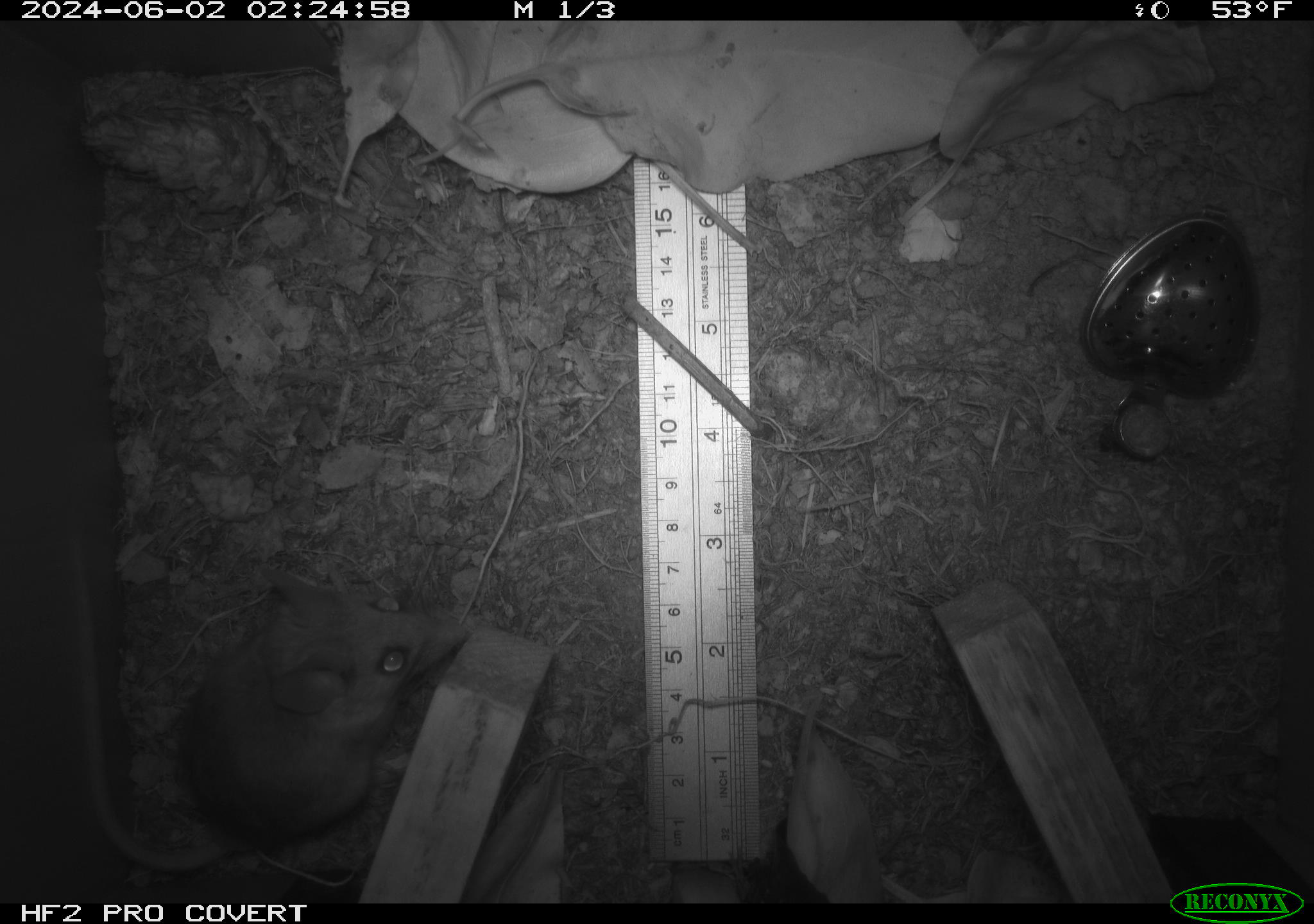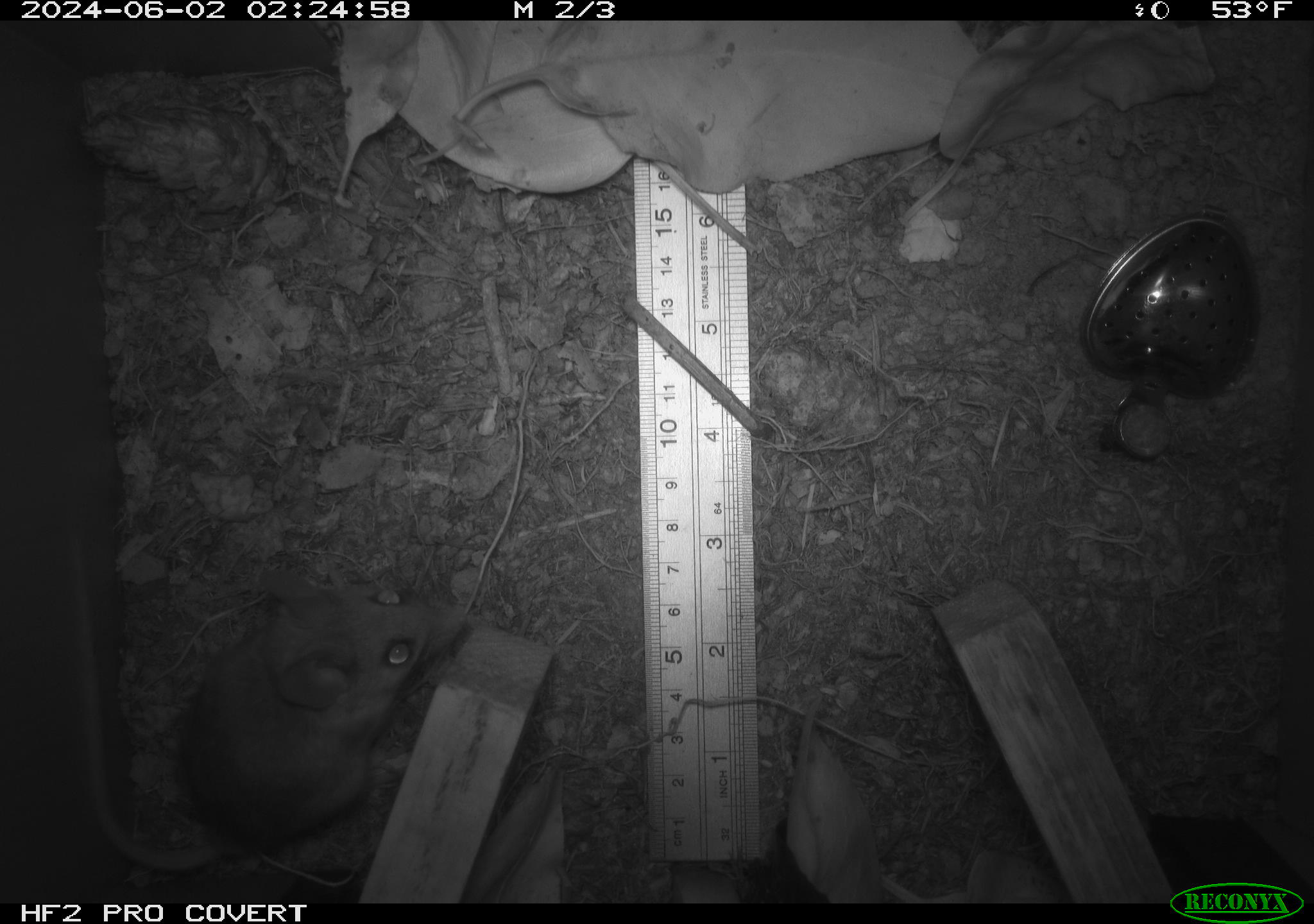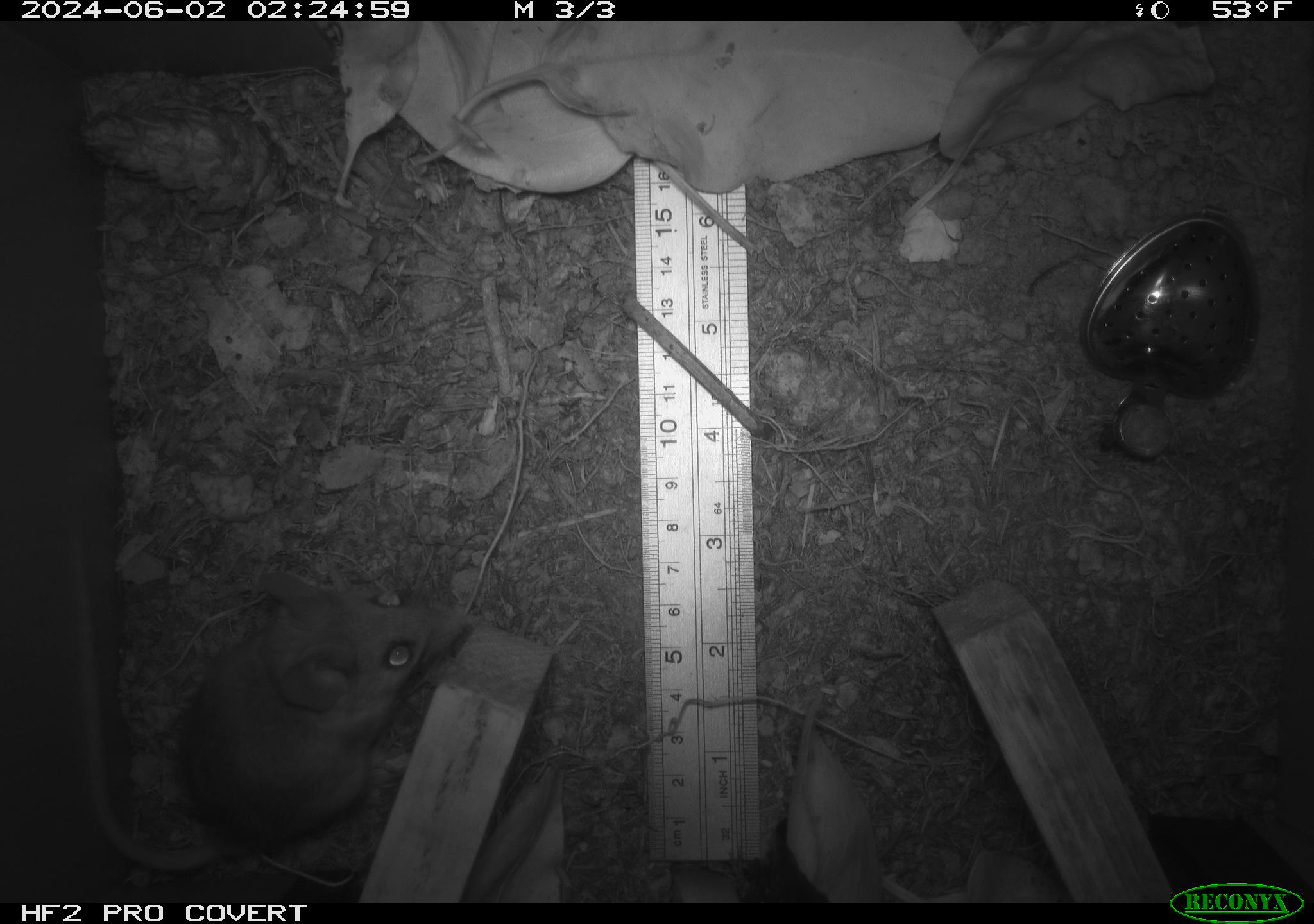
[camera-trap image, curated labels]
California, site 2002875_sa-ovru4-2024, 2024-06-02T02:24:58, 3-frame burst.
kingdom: Animalia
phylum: Chordata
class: Mammalia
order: Rodentia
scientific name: Rodentia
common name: mouse species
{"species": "mouse species (Rodentia)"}